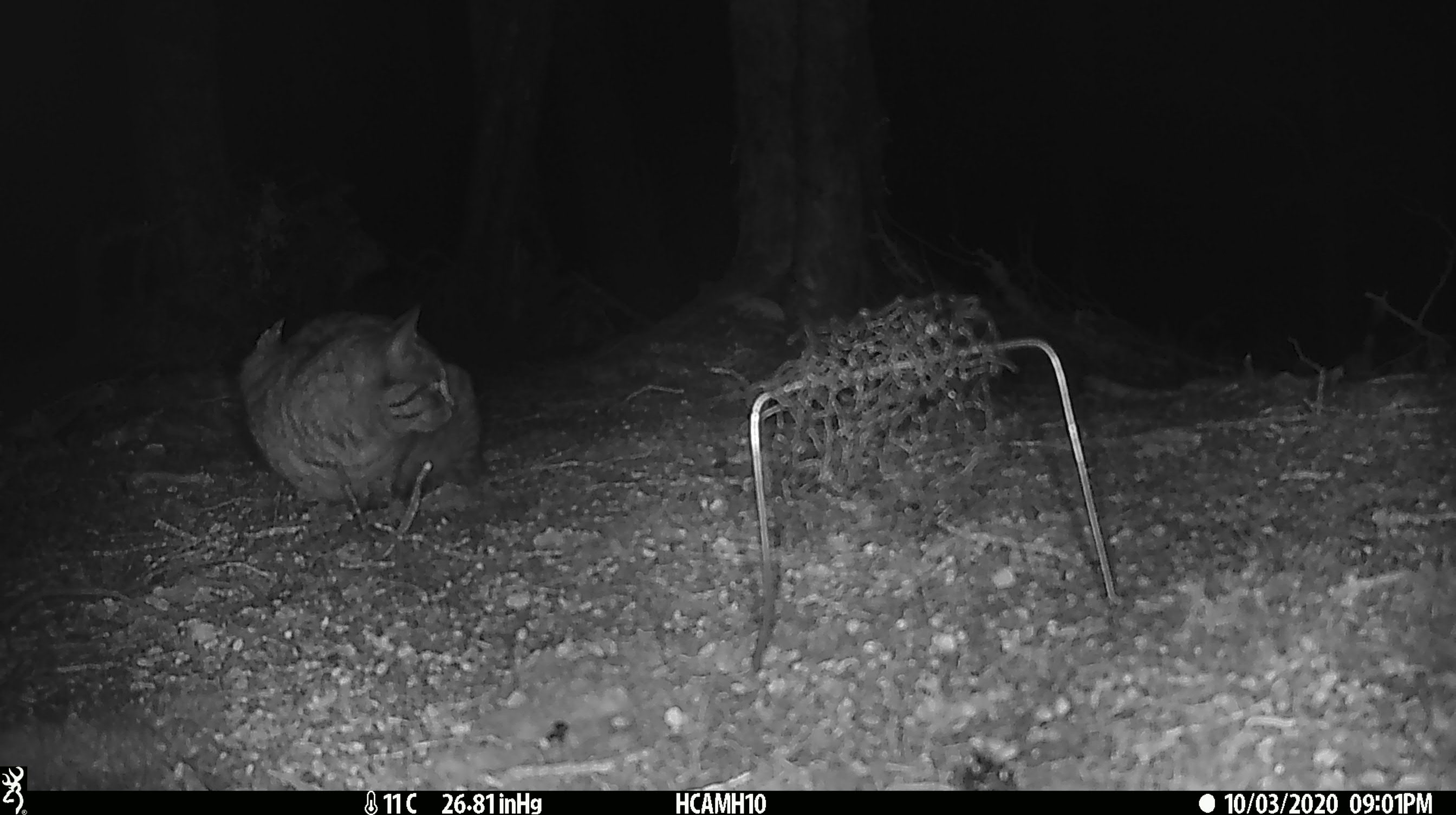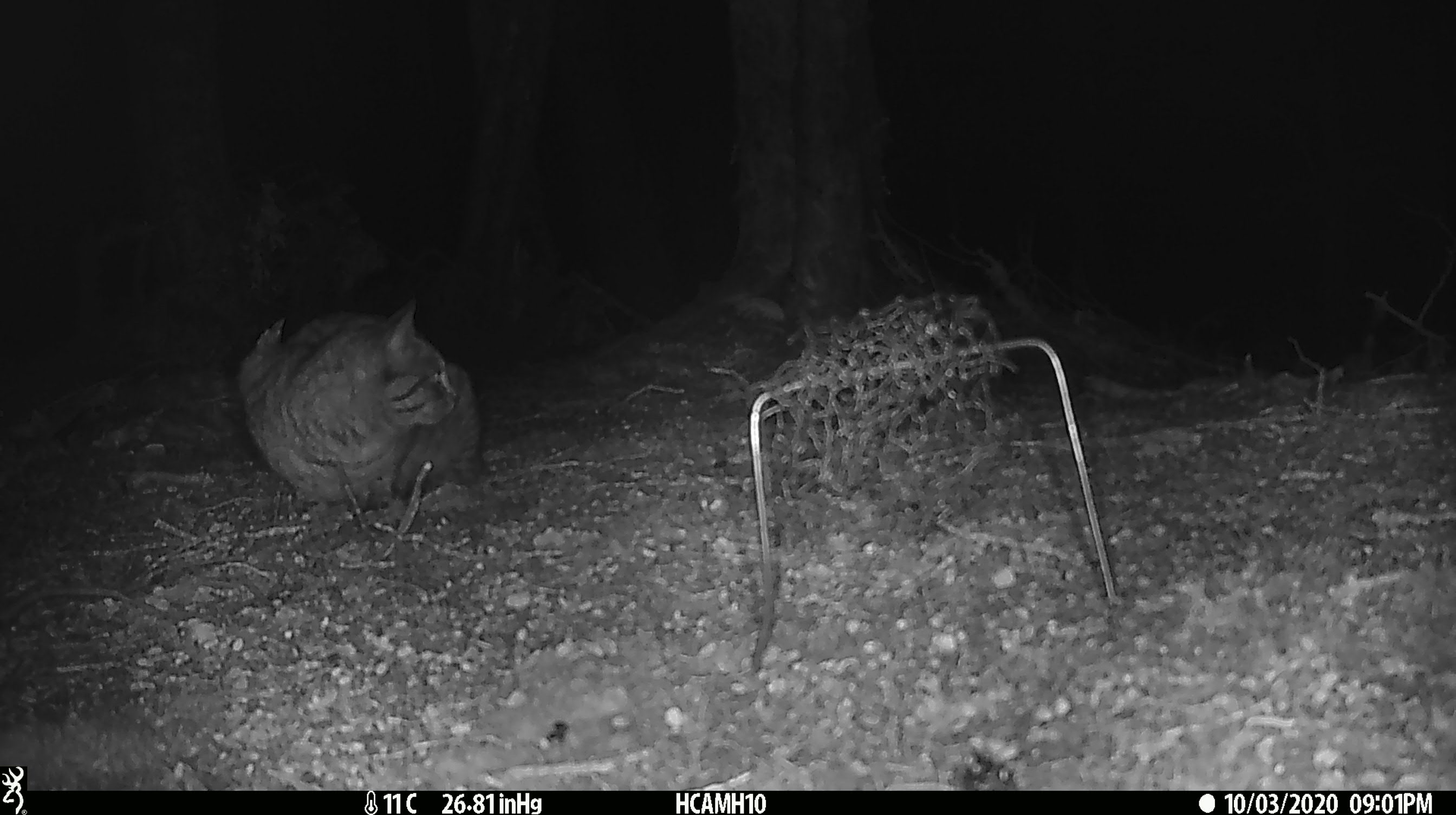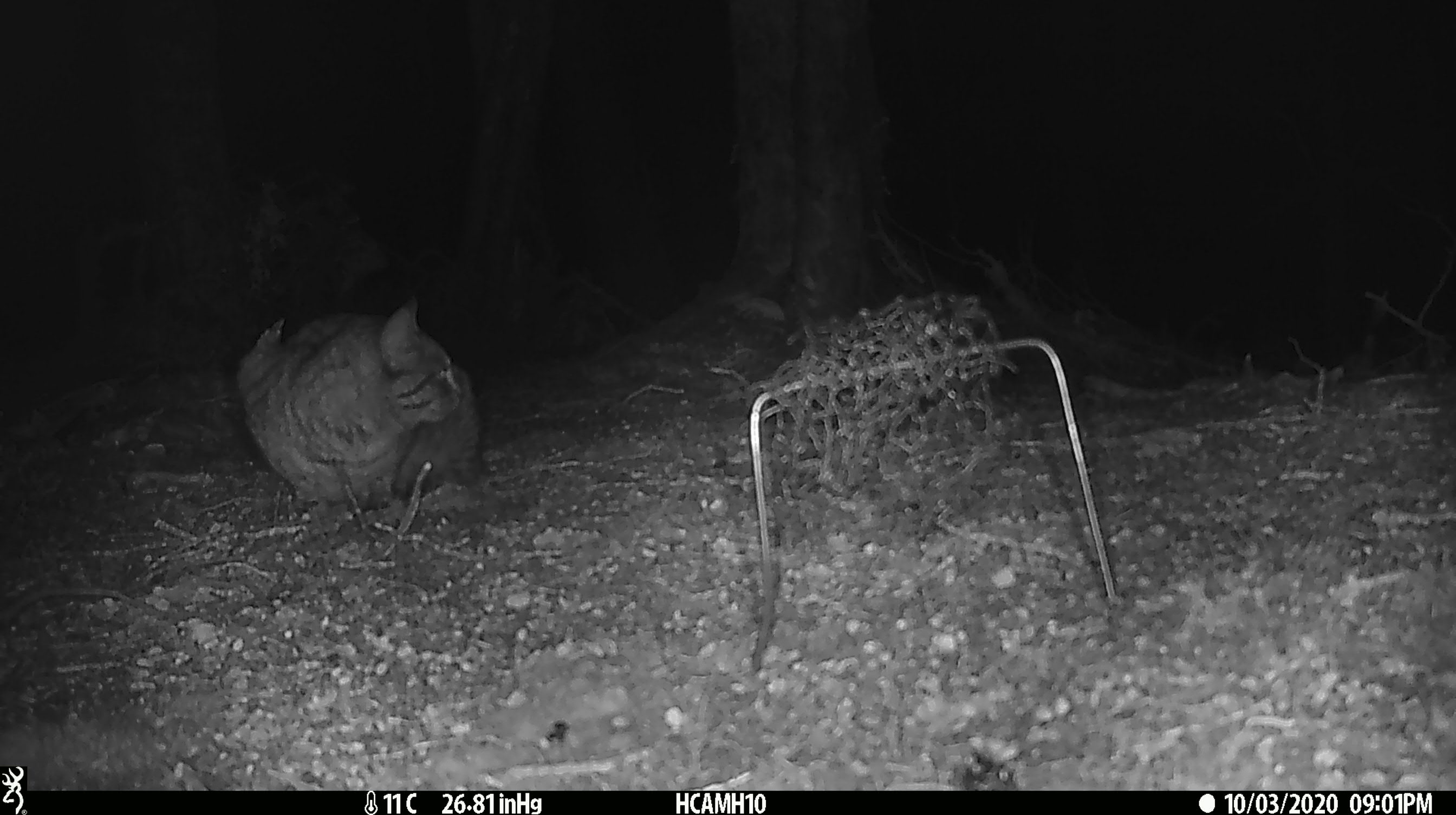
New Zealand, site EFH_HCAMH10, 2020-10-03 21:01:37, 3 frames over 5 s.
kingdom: Animalia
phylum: Chordata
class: Mammalia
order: Carnivora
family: Felidae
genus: Felis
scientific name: Felis catus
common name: domestic cat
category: cat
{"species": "cat (domestic cat) (Felis catus)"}